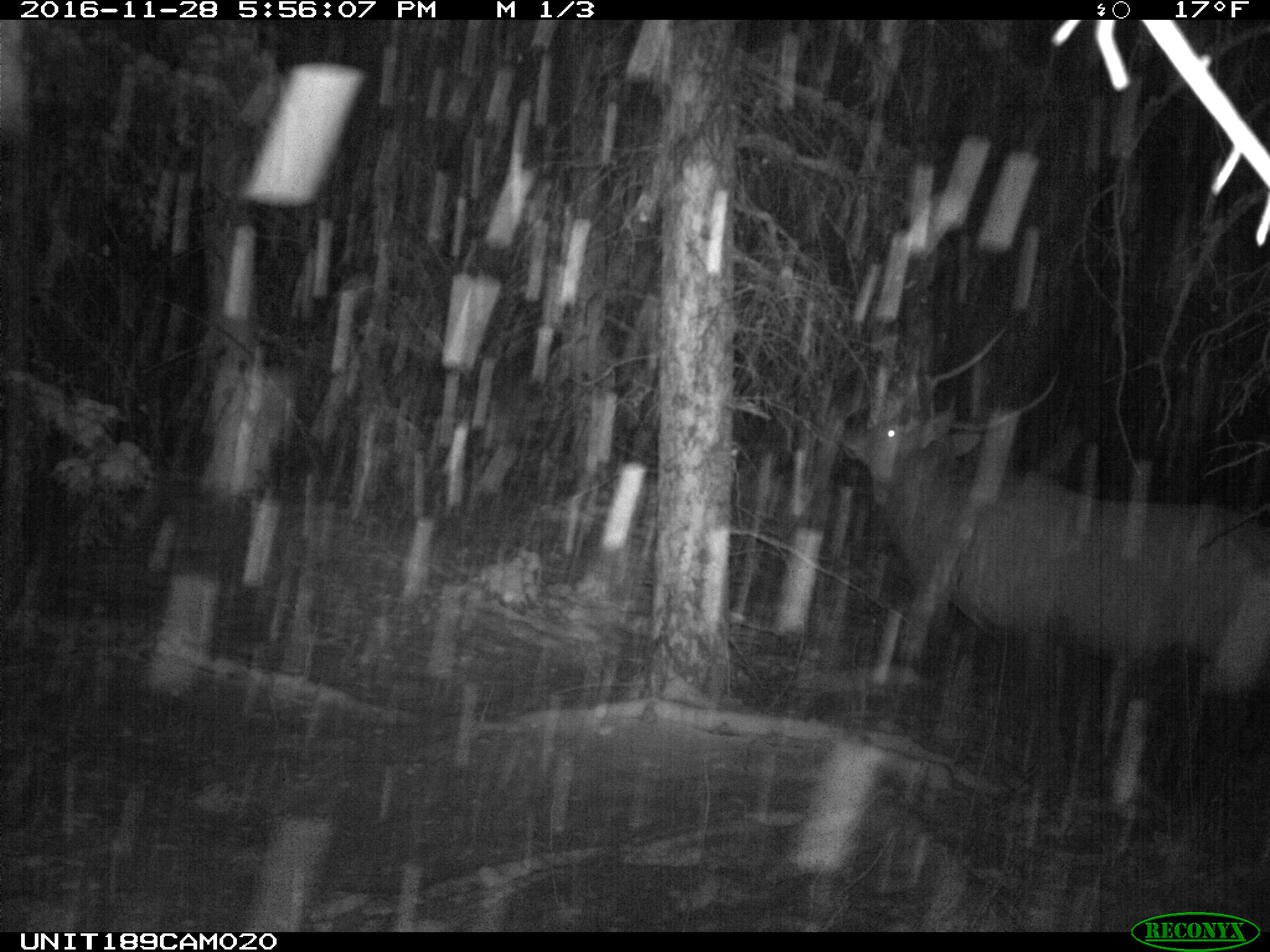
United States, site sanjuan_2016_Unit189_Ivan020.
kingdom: Animalia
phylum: Chordata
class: Mammalia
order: Artiodactyla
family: Cervidae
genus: Cervus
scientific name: Cervus elaphus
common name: red deer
Cervus elaphus (red deer).